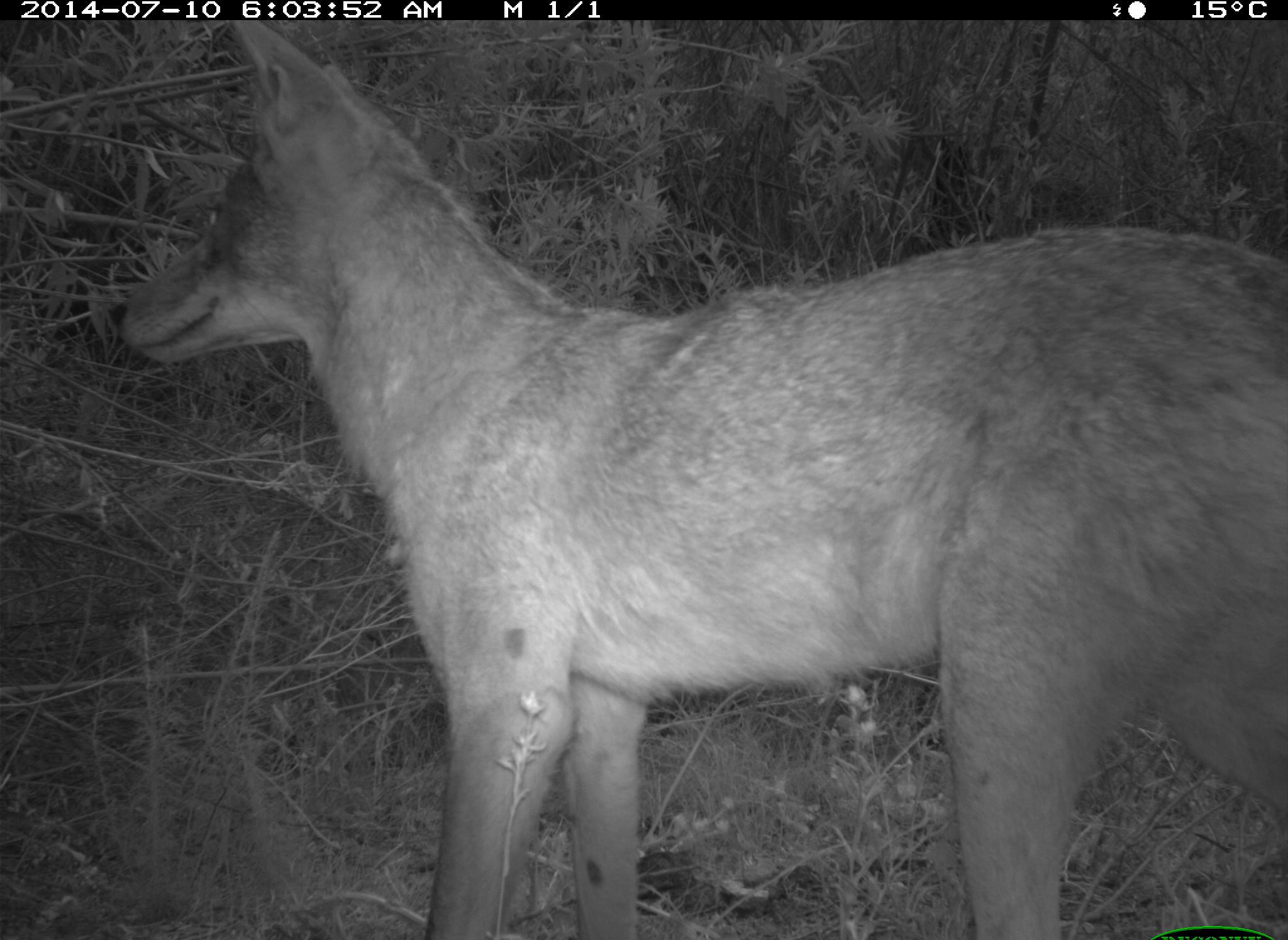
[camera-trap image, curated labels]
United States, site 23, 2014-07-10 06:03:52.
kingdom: Animalia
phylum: Chordata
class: Mammalia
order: Carnivora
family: Canidae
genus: Canis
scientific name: Canis latrans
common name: coyote